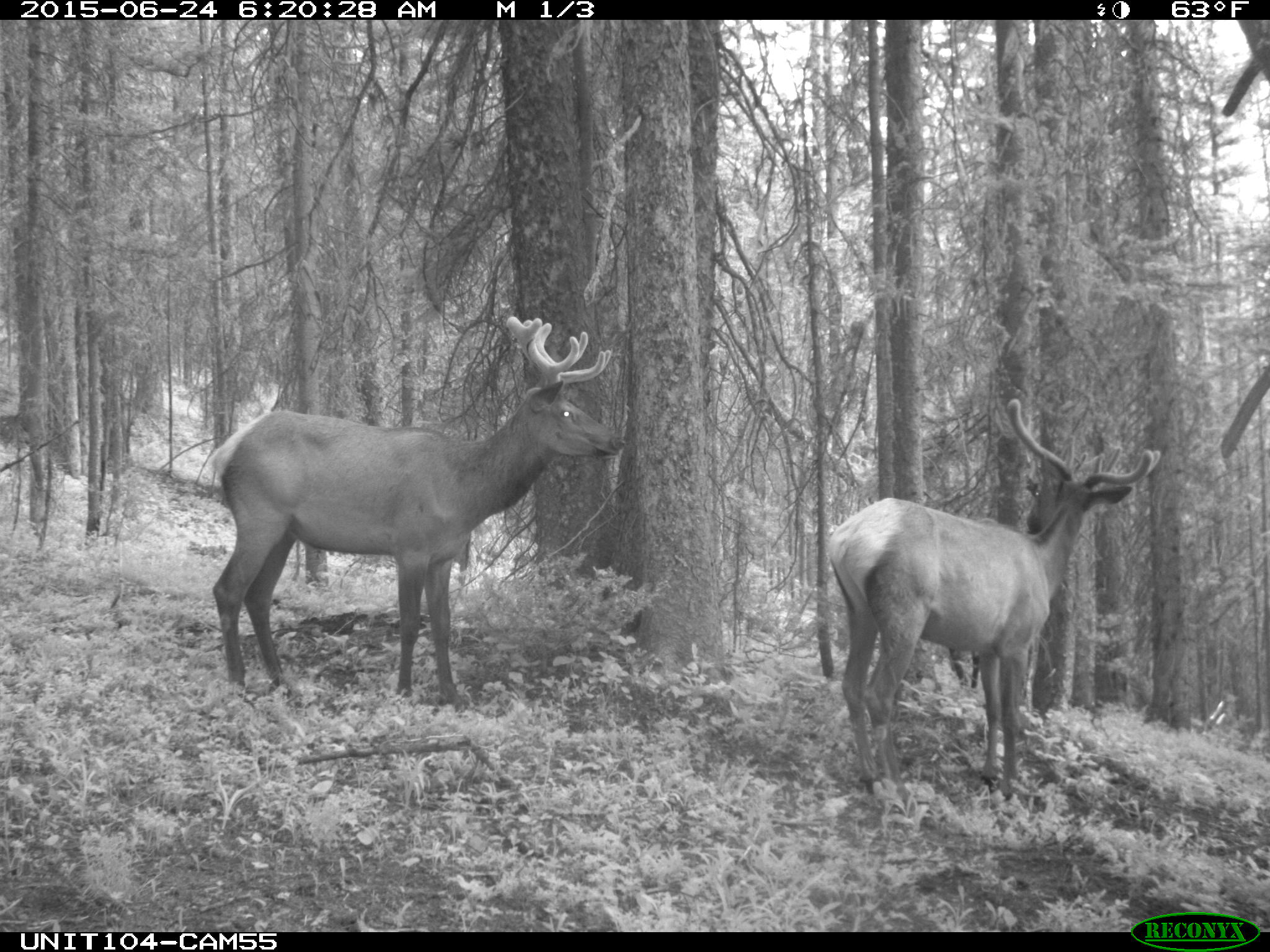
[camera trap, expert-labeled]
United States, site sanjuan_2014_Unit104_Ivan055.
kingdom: Animalia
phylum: Chordata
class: Mammalia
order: Artiodactyla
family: Cervidae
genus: Cervus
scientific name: Cervus elaphus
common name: red deer